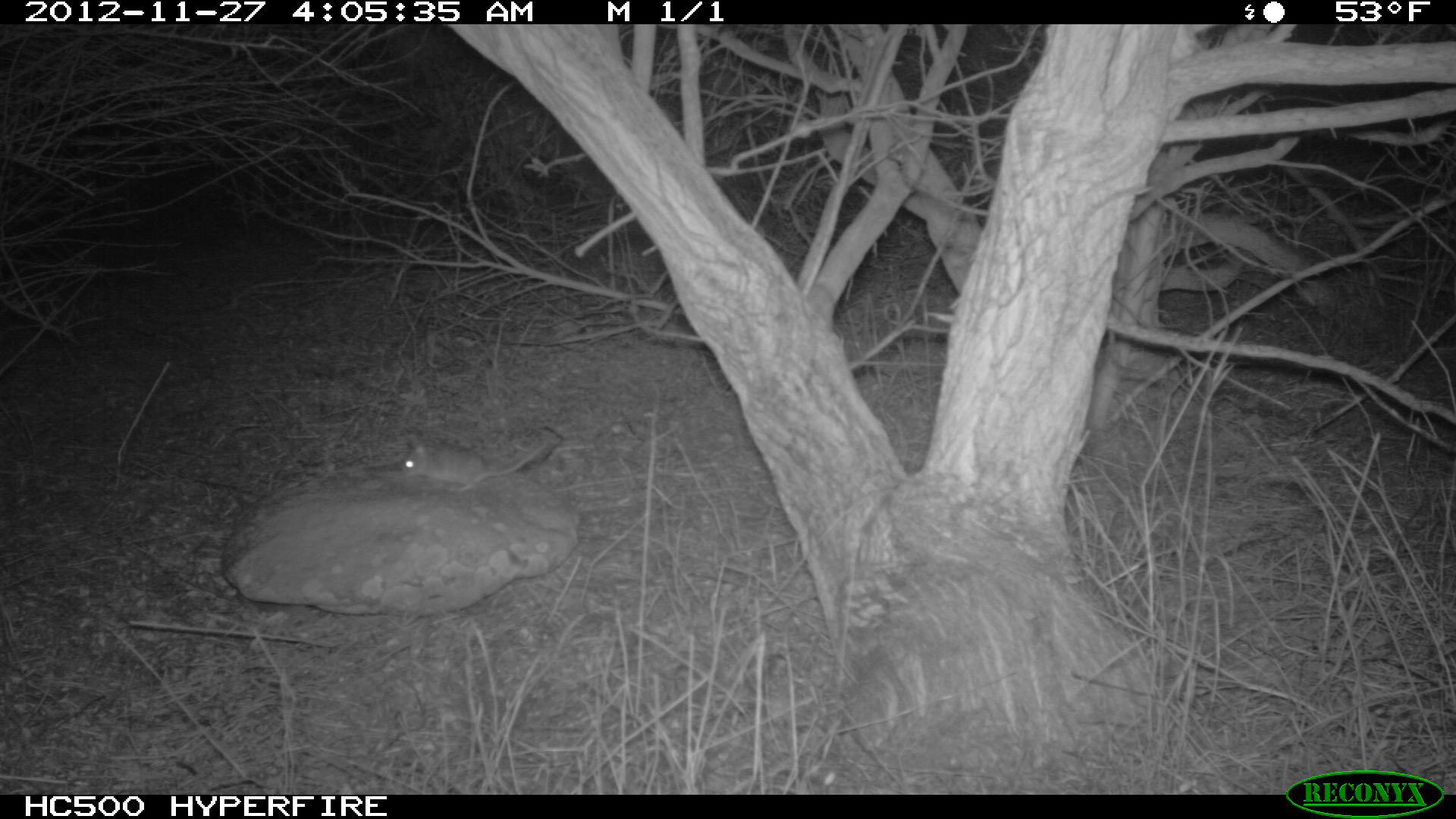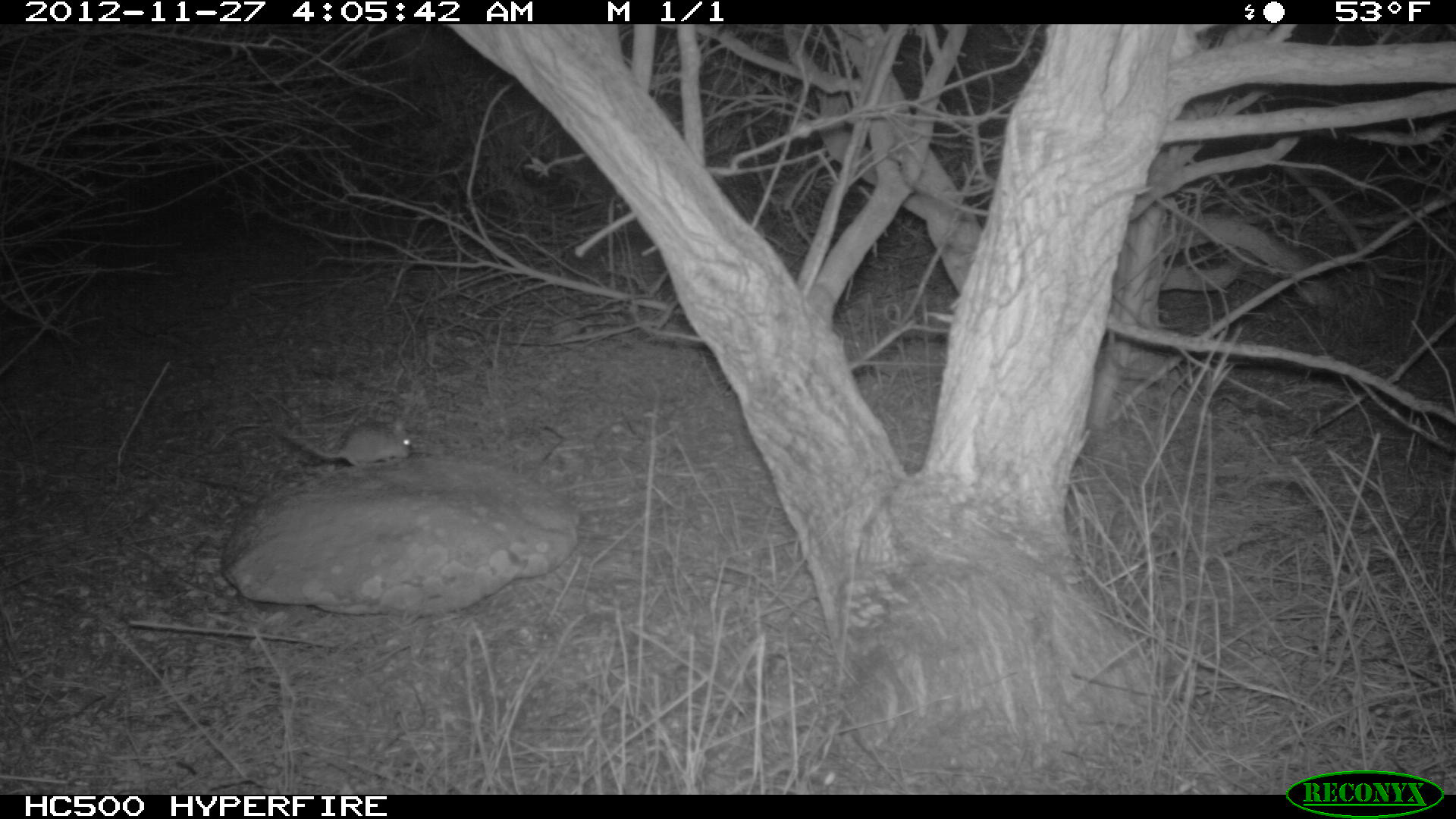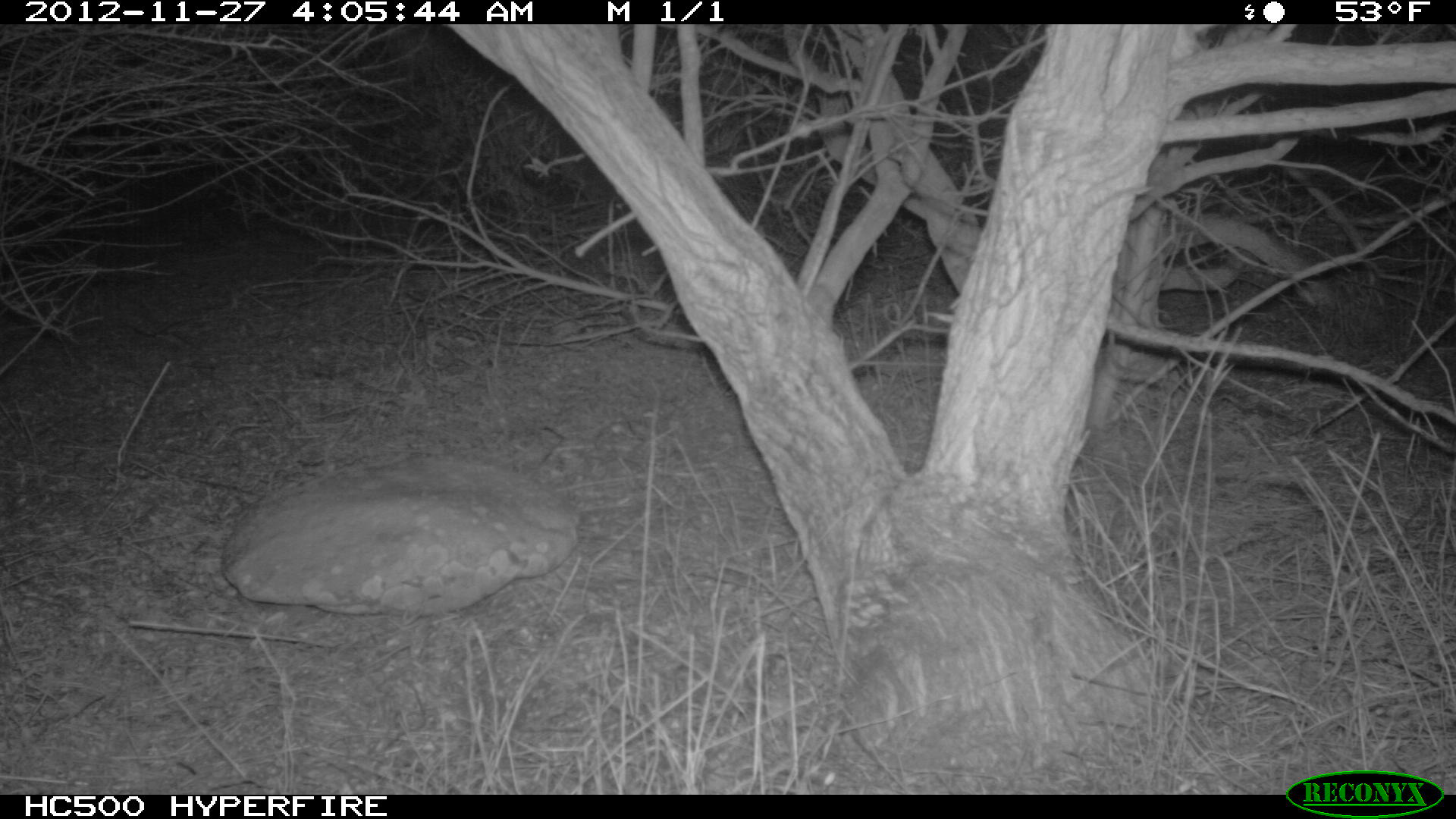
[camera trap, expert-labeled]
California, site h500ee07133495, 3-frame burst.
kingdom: Animalia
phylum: Chordata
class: Mammalia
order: Rodentia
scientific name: Rodentia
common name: rodent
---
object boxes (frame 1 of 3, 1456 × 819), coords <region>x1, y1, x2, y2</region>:
rodent: <region>397, 435, 553, 491</region>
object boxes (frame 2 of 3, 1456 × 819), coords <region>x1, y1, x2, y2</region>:
rodent: <region>280, 417, 411, 468</region>